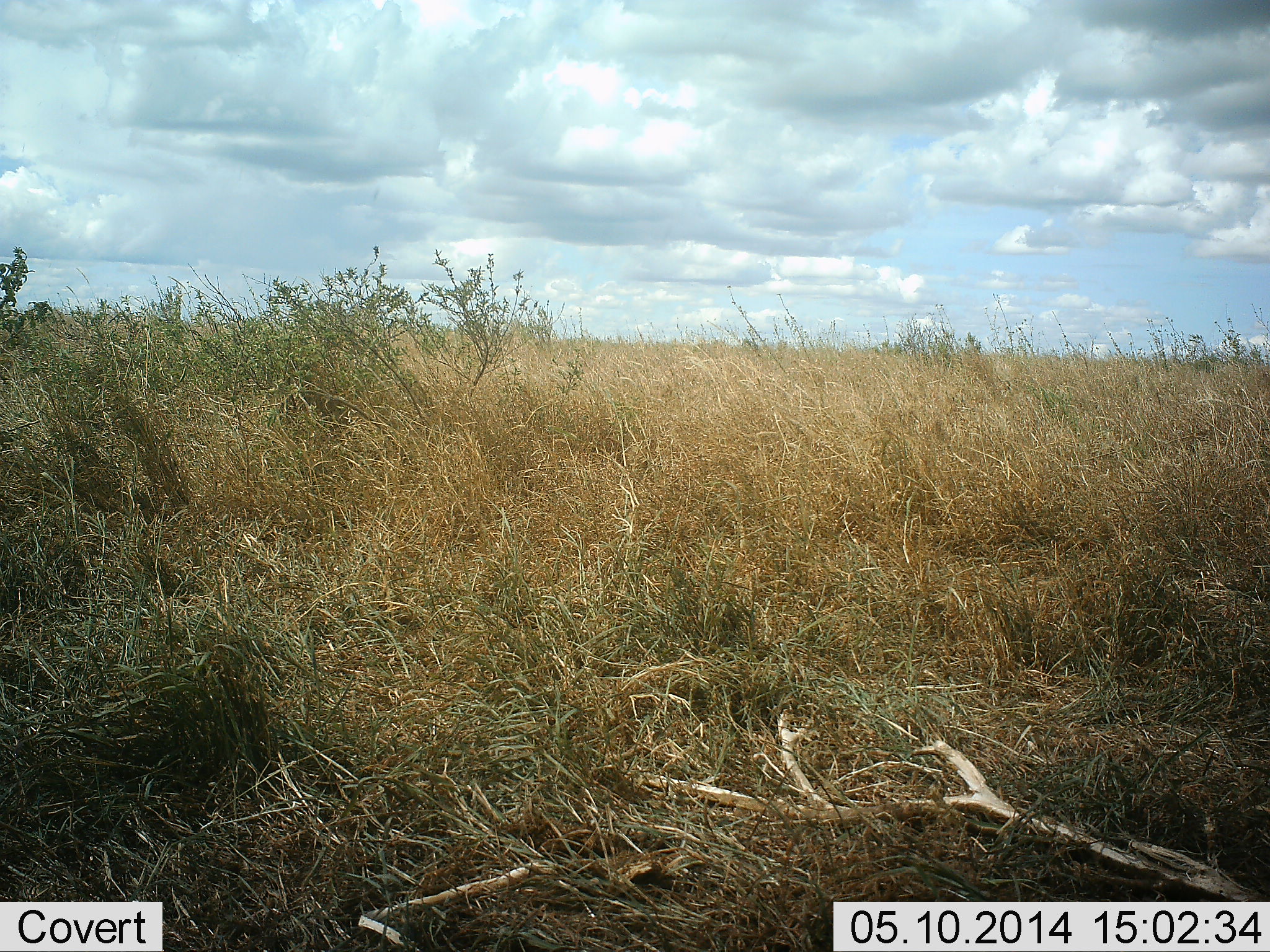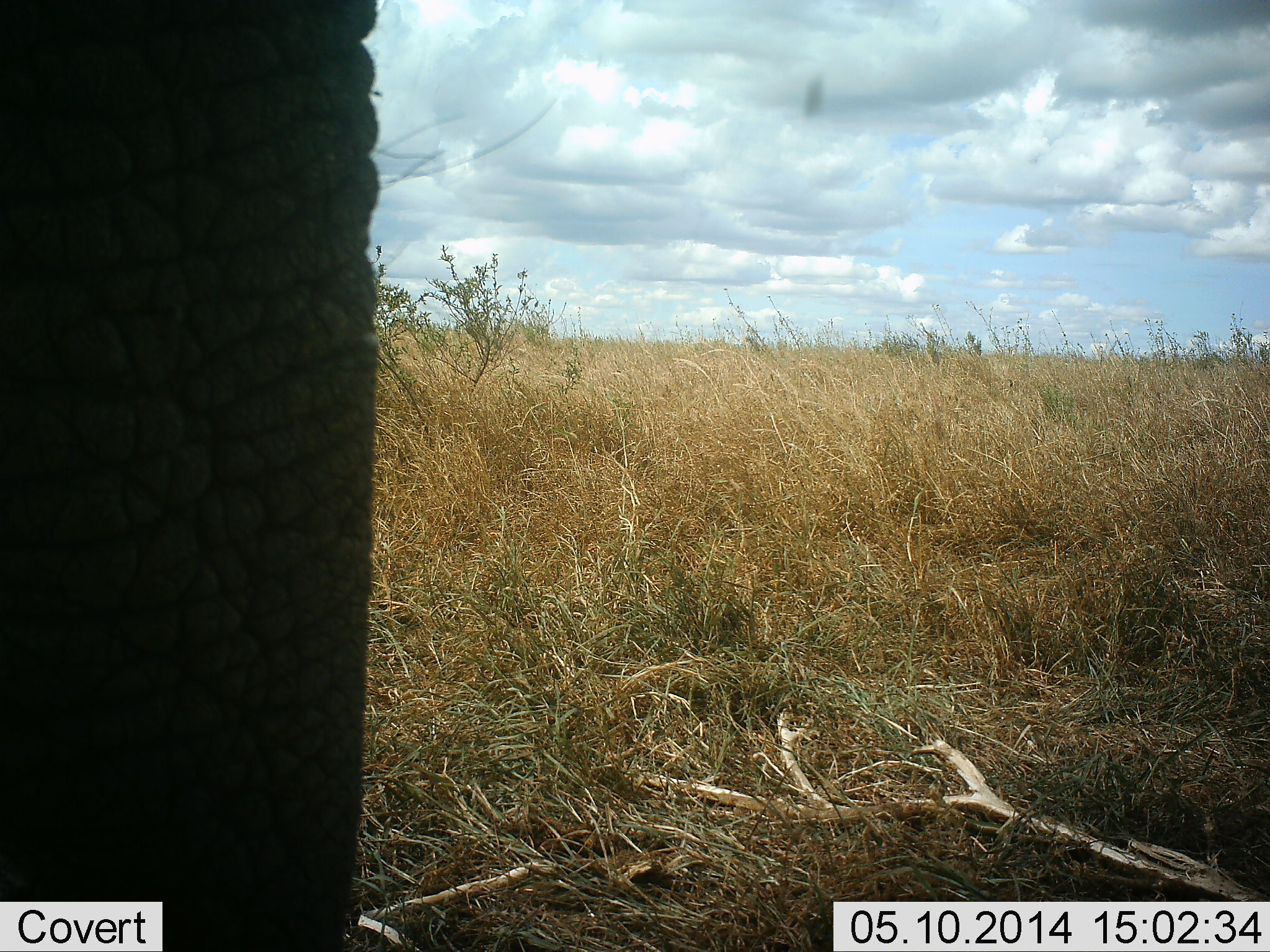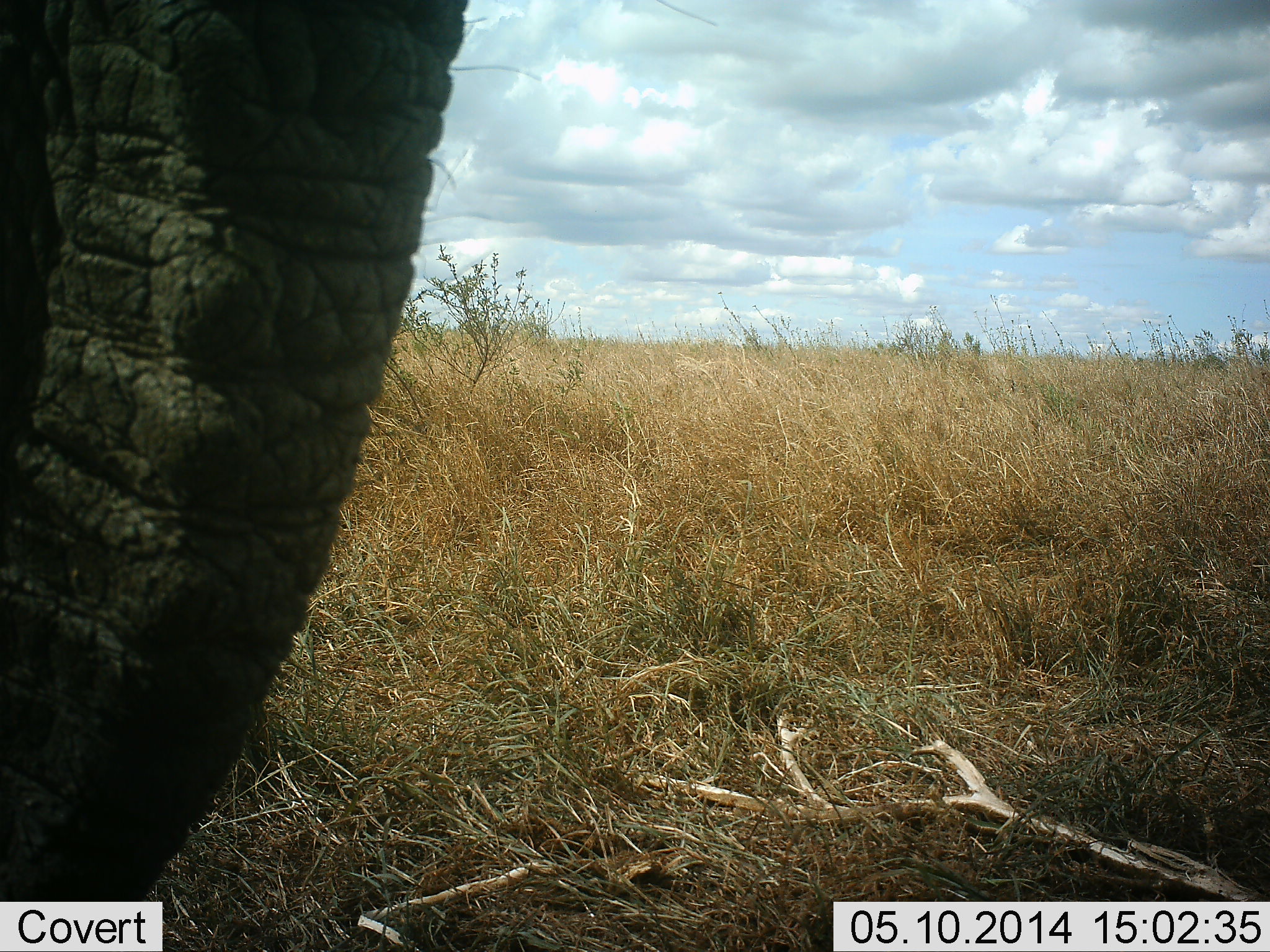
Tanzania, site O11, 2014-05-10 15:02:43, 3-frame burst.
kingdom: Animalia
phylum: Chordata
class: Mammalia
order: Proboscidea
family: Elephantidae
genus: Loxodonta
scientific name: Loxodonta africana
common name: african bush elephant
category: elephant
Elephant (african bush elephant) (Loxodonta africana), count 1. Behavior (volunteer vote fractions): standing 70%, resting 0%, moving 20%, interacting 0%. Young present (vote fraction): 0%. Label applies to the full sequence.